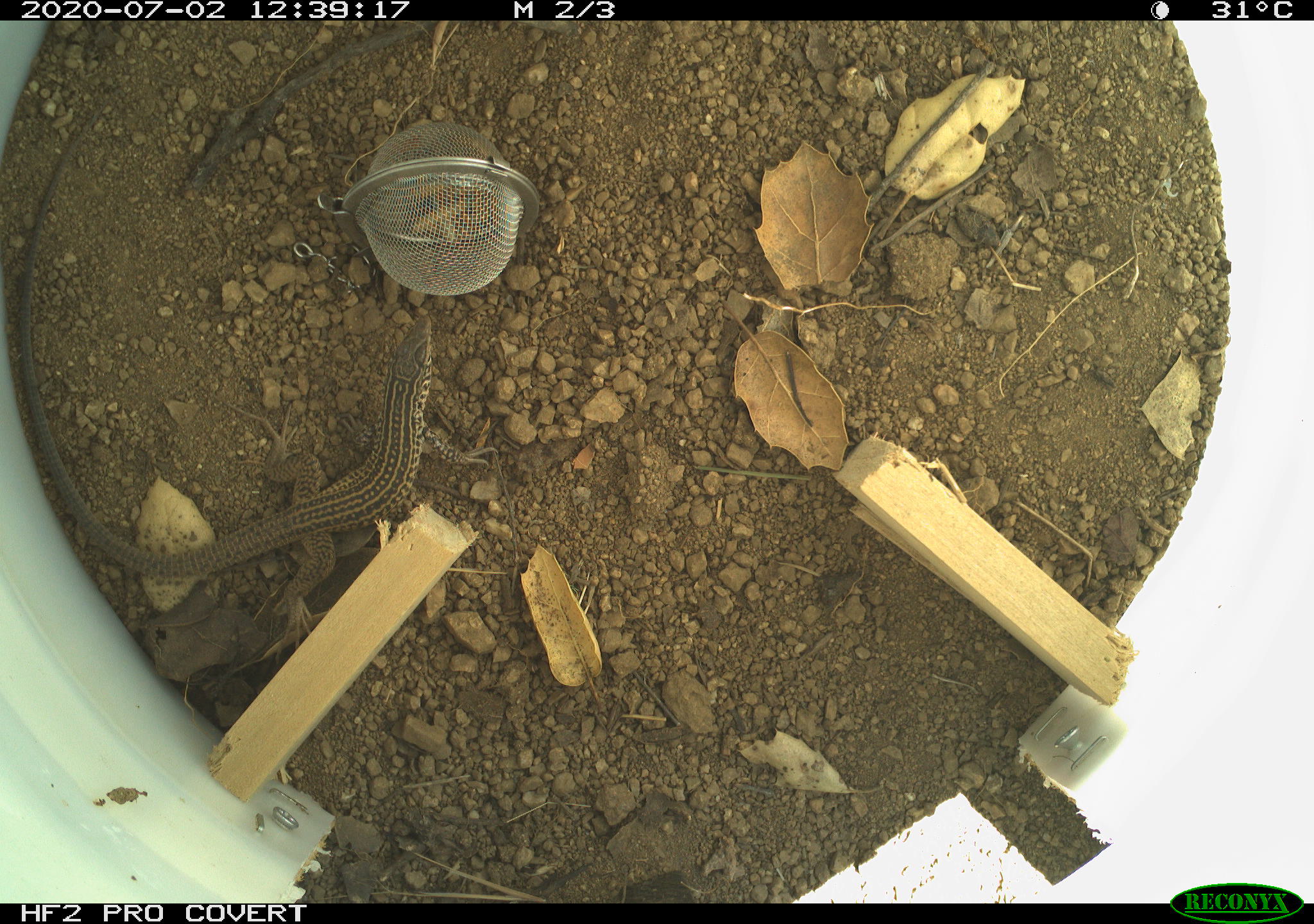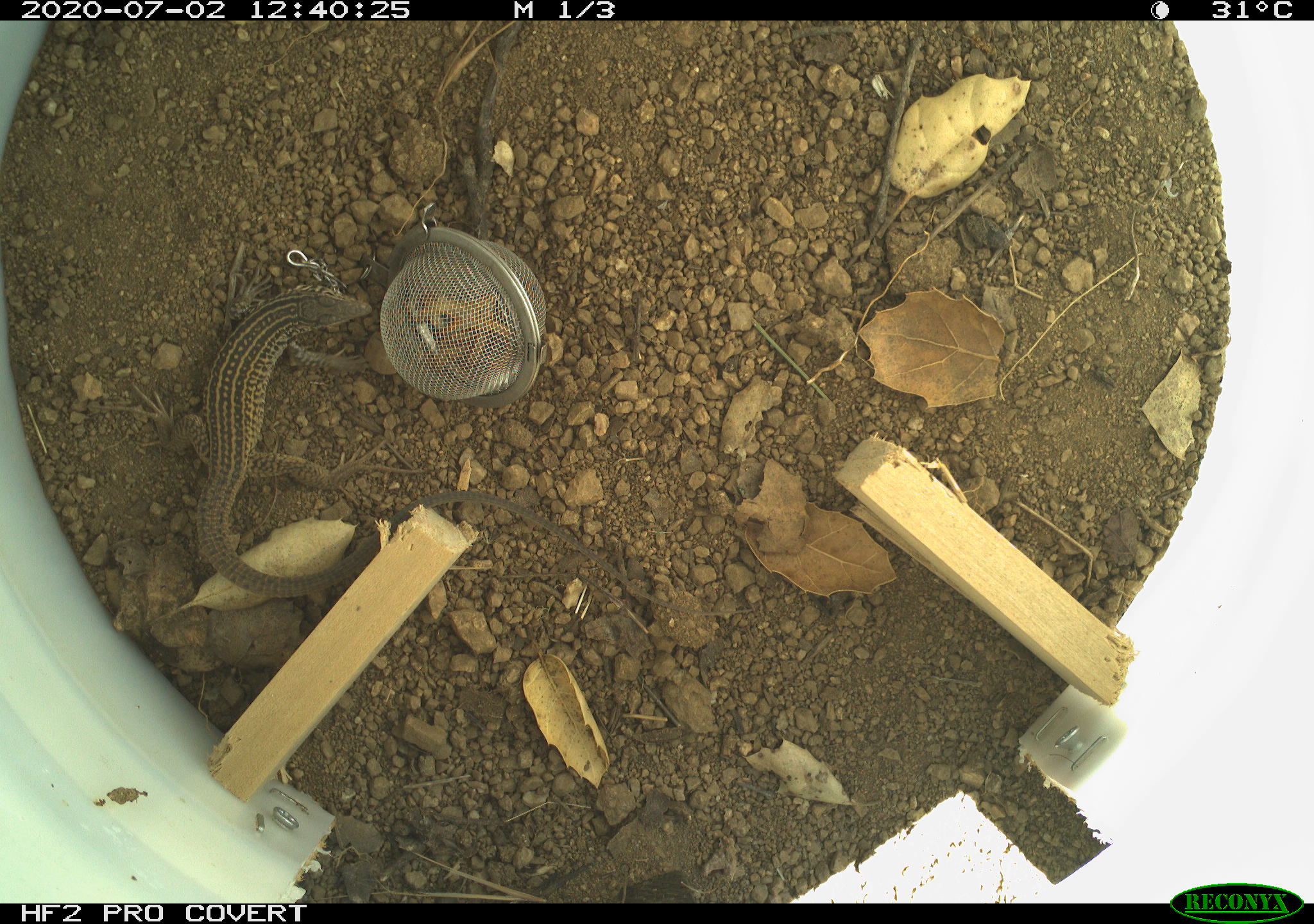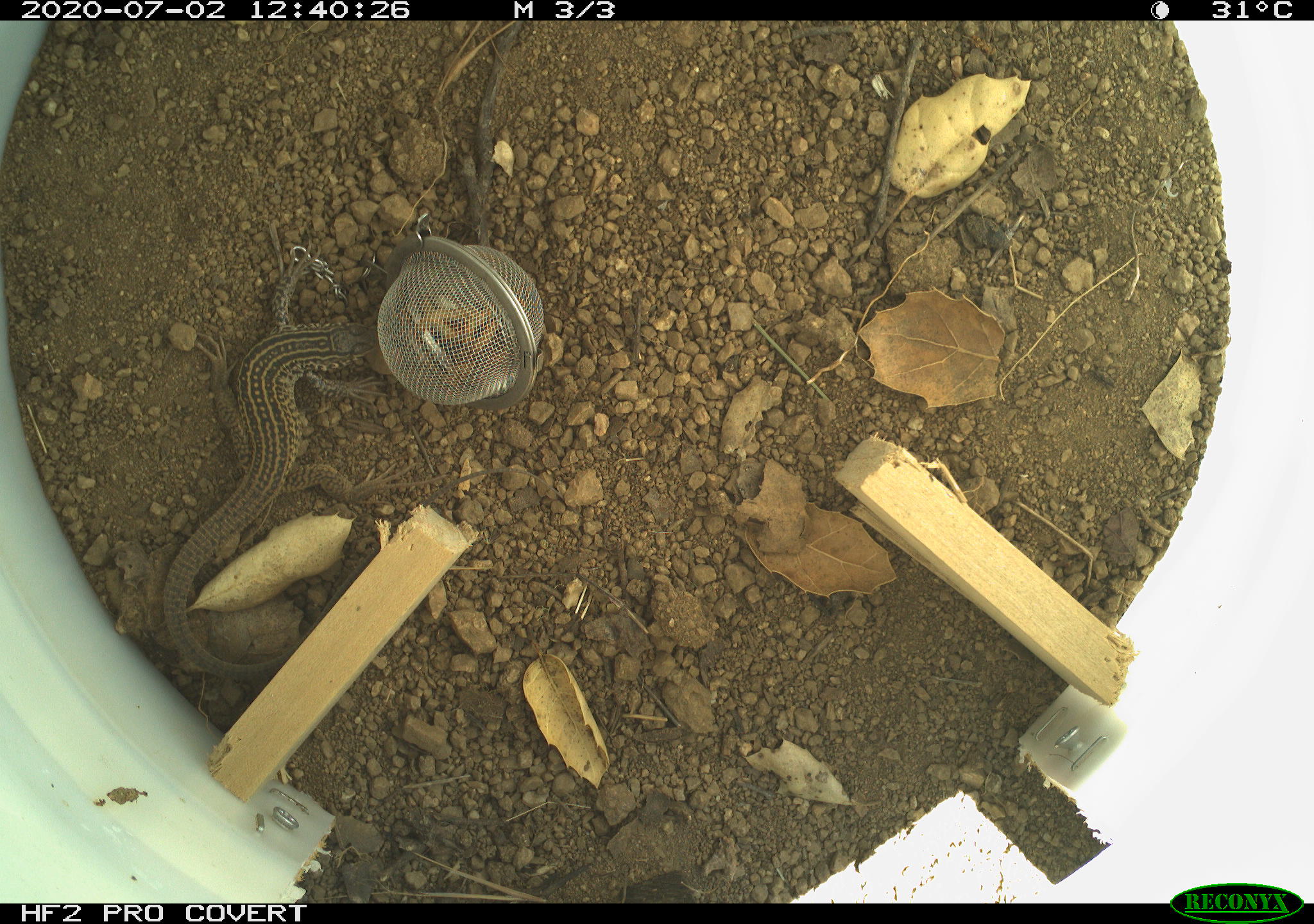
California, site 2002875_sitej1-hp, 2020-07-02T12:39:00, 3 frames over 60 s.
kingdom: Animalia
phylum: Chordata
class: Reptilia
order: Squamata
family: Teiidae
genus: Aspidoscelis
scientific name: Aspidoscelis tigris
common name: western whiptail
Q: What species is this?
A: Western whiptail (Aspidoscelis tigris).